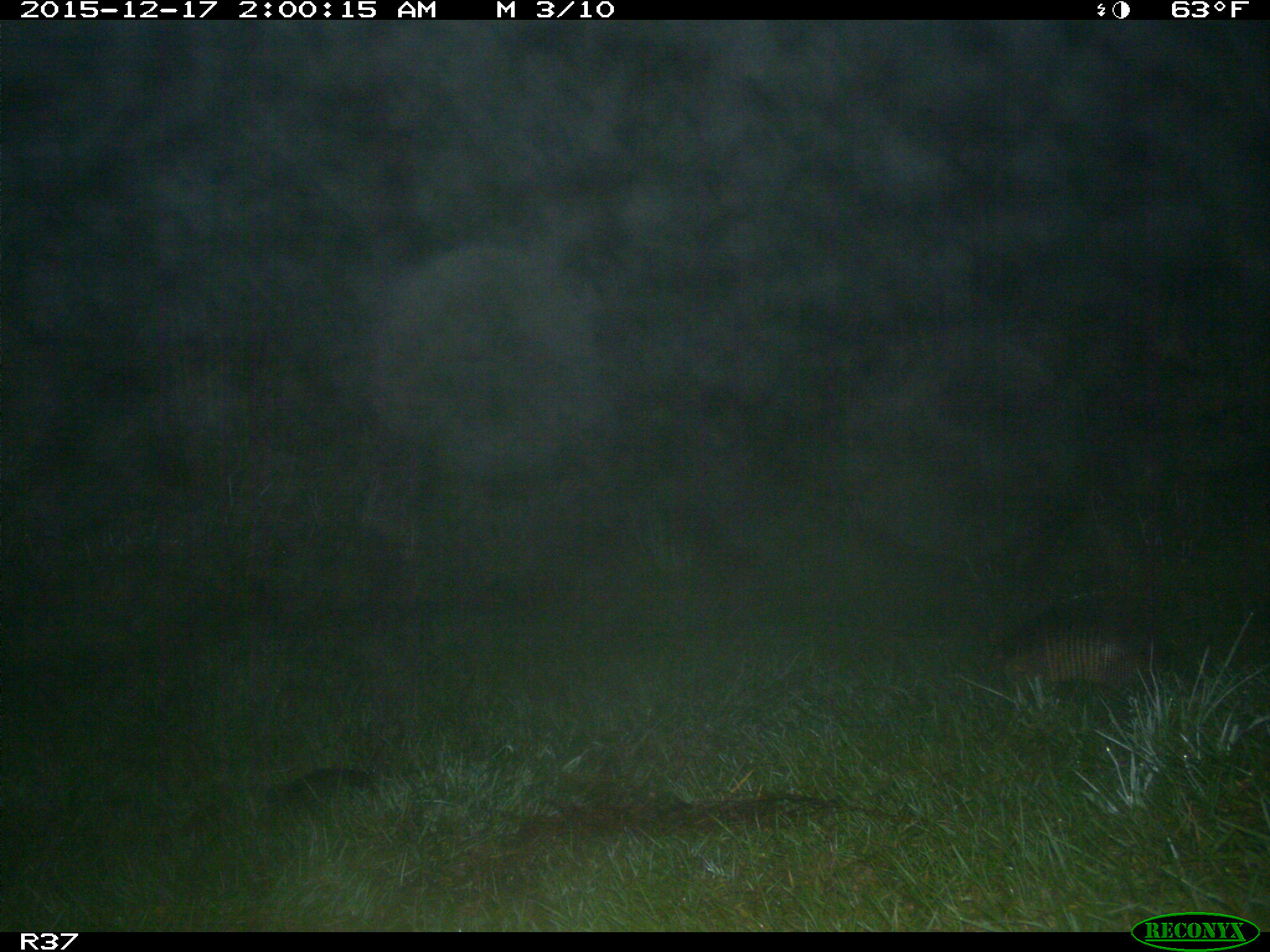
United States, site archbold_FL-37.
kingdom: Animalia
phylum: Chordata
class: Mammalia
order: Cingulata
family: Dasypodidae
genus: Dasypus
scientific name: Dasypus novemcinctus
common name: nine-banded armadillo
Dasypus novemcinctus (nine-banded armadillo).